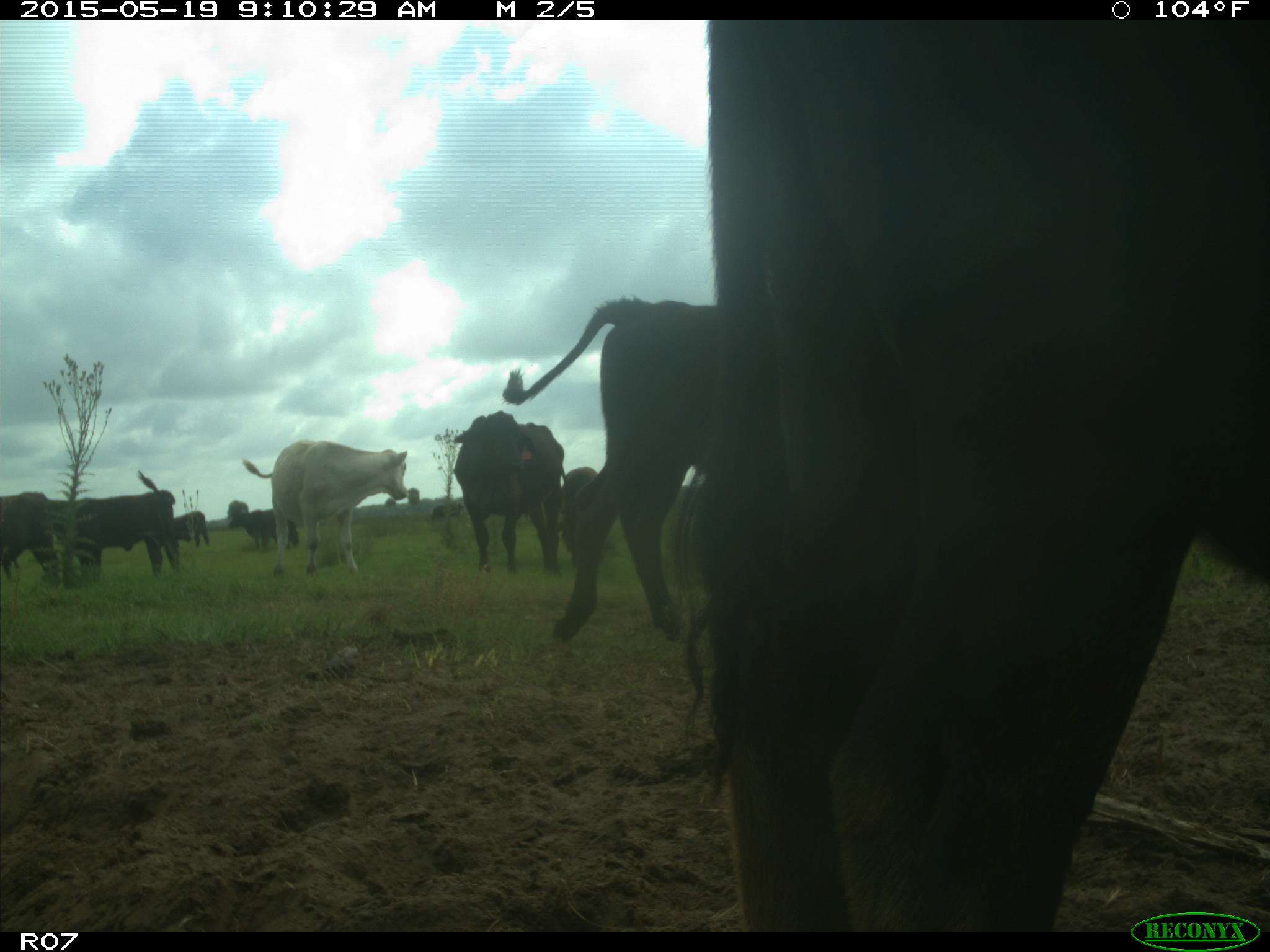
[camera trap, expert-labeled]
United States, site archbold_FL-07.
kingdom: Animalia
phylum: Chordata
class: Mammalia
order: Artiodactyla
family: Bovidae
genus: Bos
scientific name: Bos taurus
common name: domestic cow